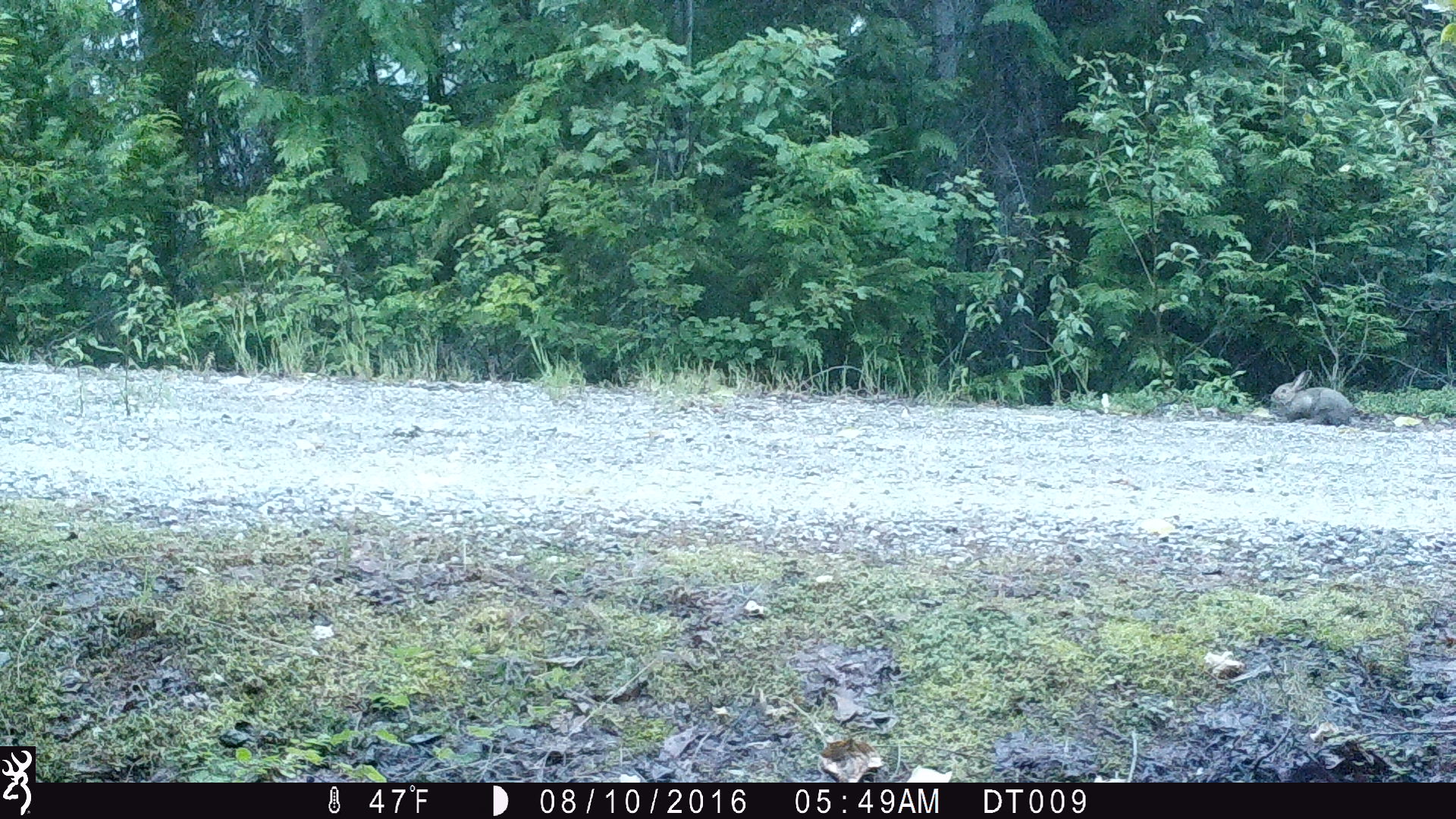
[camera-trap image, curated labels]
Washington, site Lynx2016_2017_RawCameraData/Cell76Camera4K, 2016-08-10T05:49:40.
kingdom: Animalia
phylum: Chordata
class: Mammalia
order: Lagomorpha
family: Leporidae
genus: Lepus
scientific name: Lepus americanus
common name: snowshoe hare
Lepus americanus (snowshoe hare). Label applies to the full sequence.